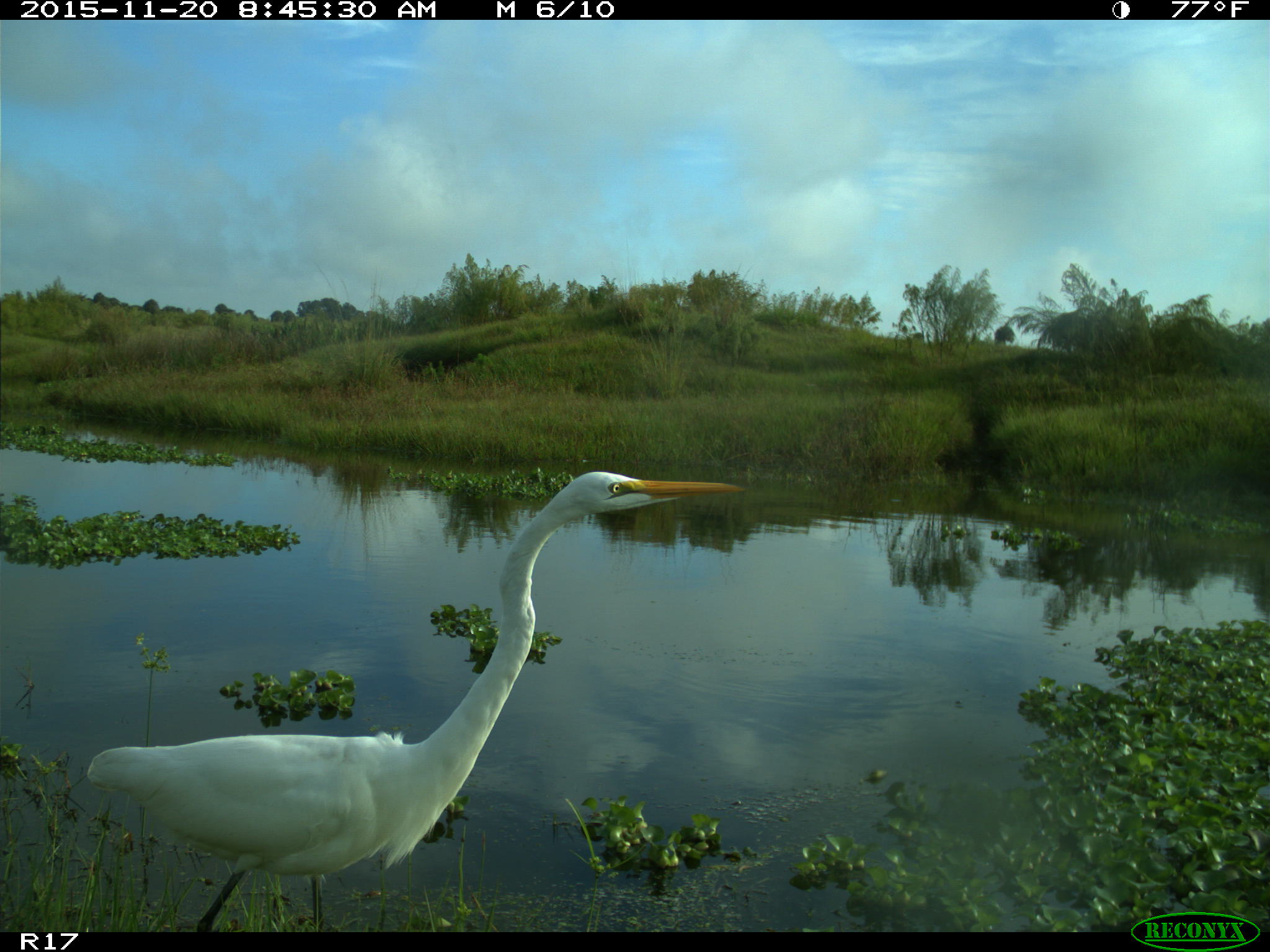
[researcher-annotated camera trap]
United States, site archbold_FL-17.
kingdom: Animalia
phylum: Chordata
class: Aves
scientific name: Aves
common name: birds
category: unidentified bird